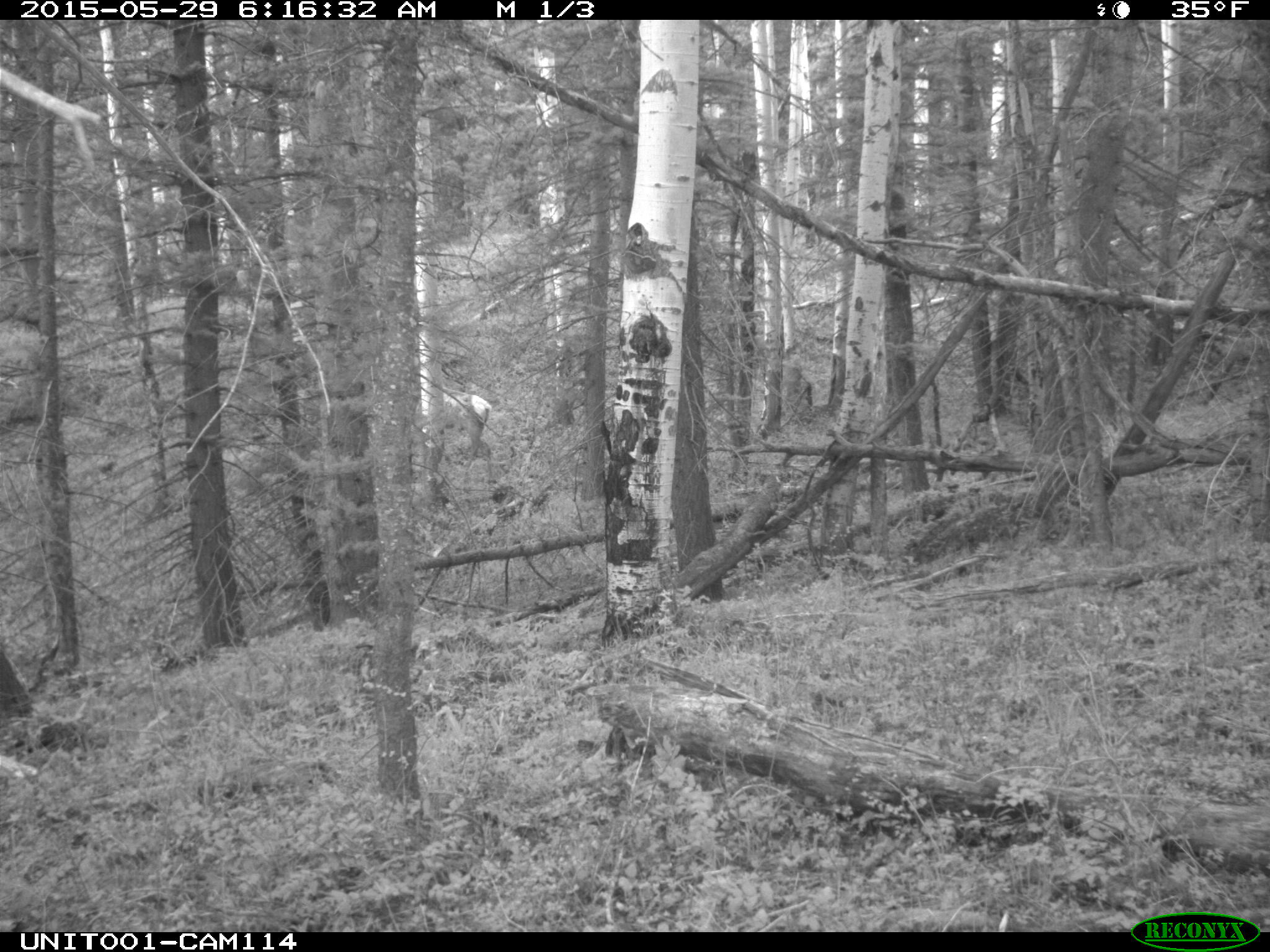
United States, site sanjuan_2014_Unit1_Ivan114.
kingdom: Animalia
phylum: Chordata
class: Mammalia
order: Artiodactyla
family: Cervidae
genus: Cervus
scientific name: Cervus elaphus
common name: red deer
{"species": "Cervus elaphus (red deer)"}